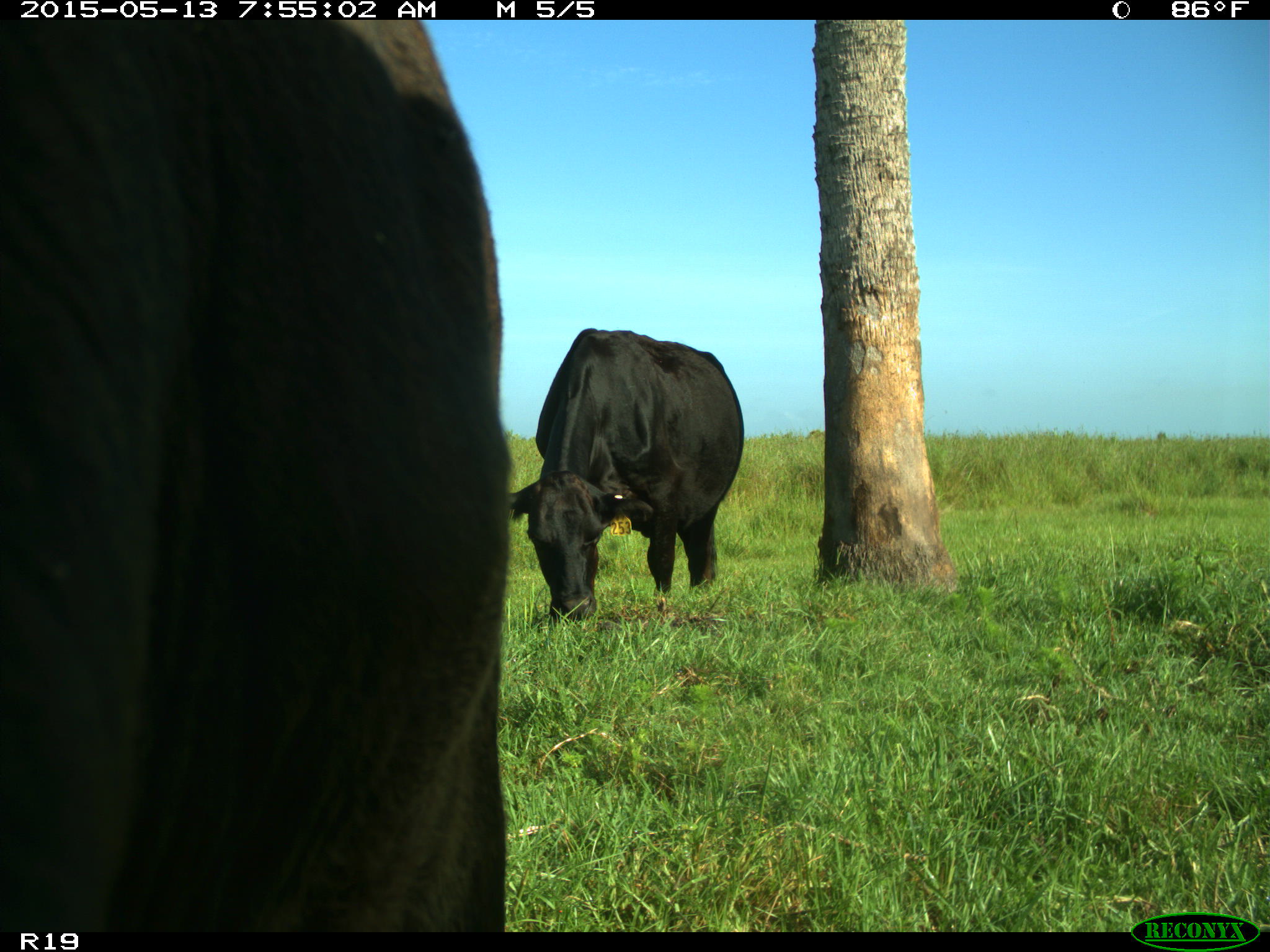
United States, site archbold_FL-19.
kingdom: Animalia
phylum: Chordata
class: Mammalia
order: Artiodactyla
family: Bovidae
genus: Bos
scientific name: Bos taurus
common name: domestic cow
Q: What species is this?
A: Bos taurus (domestic cow).